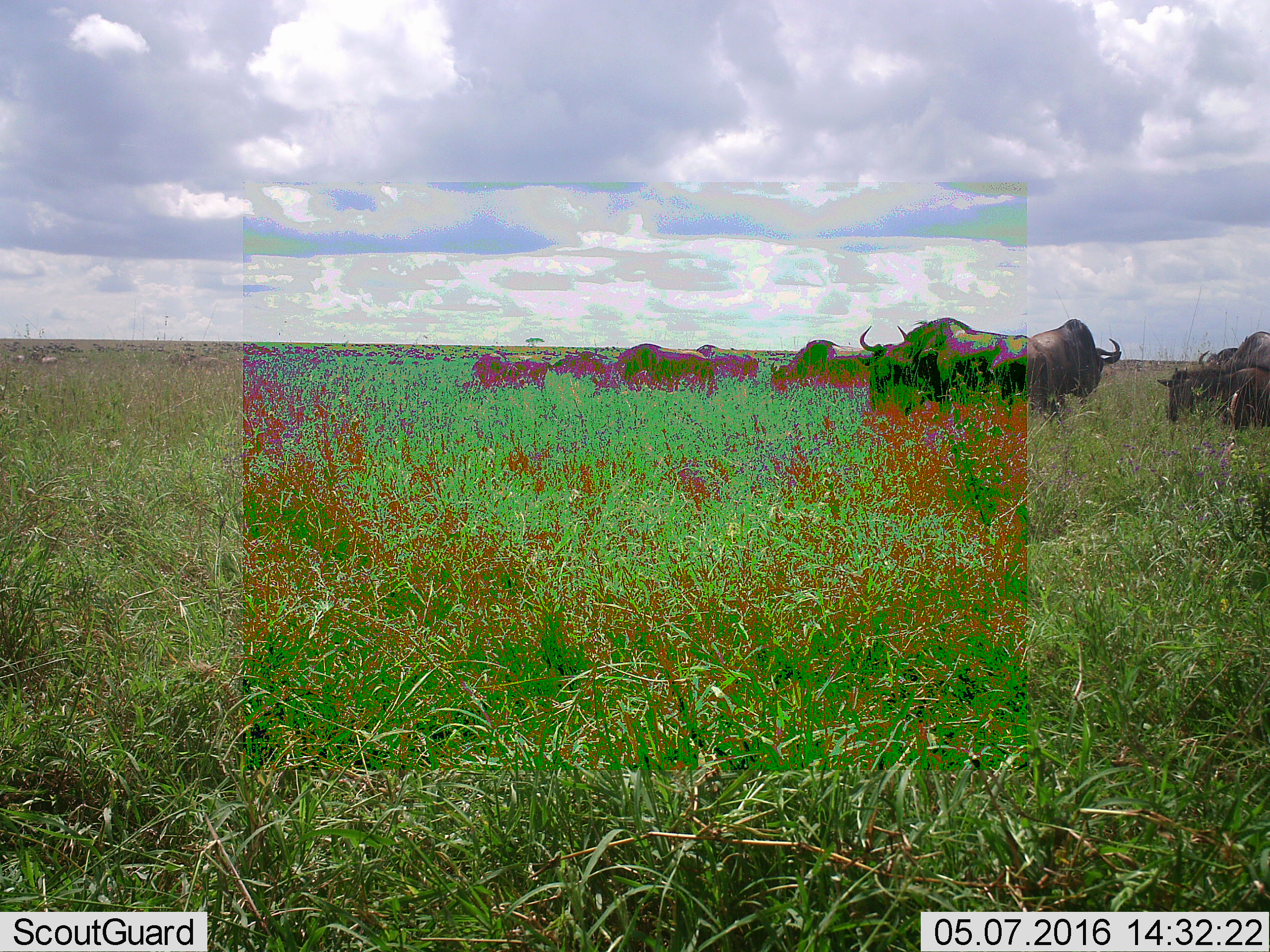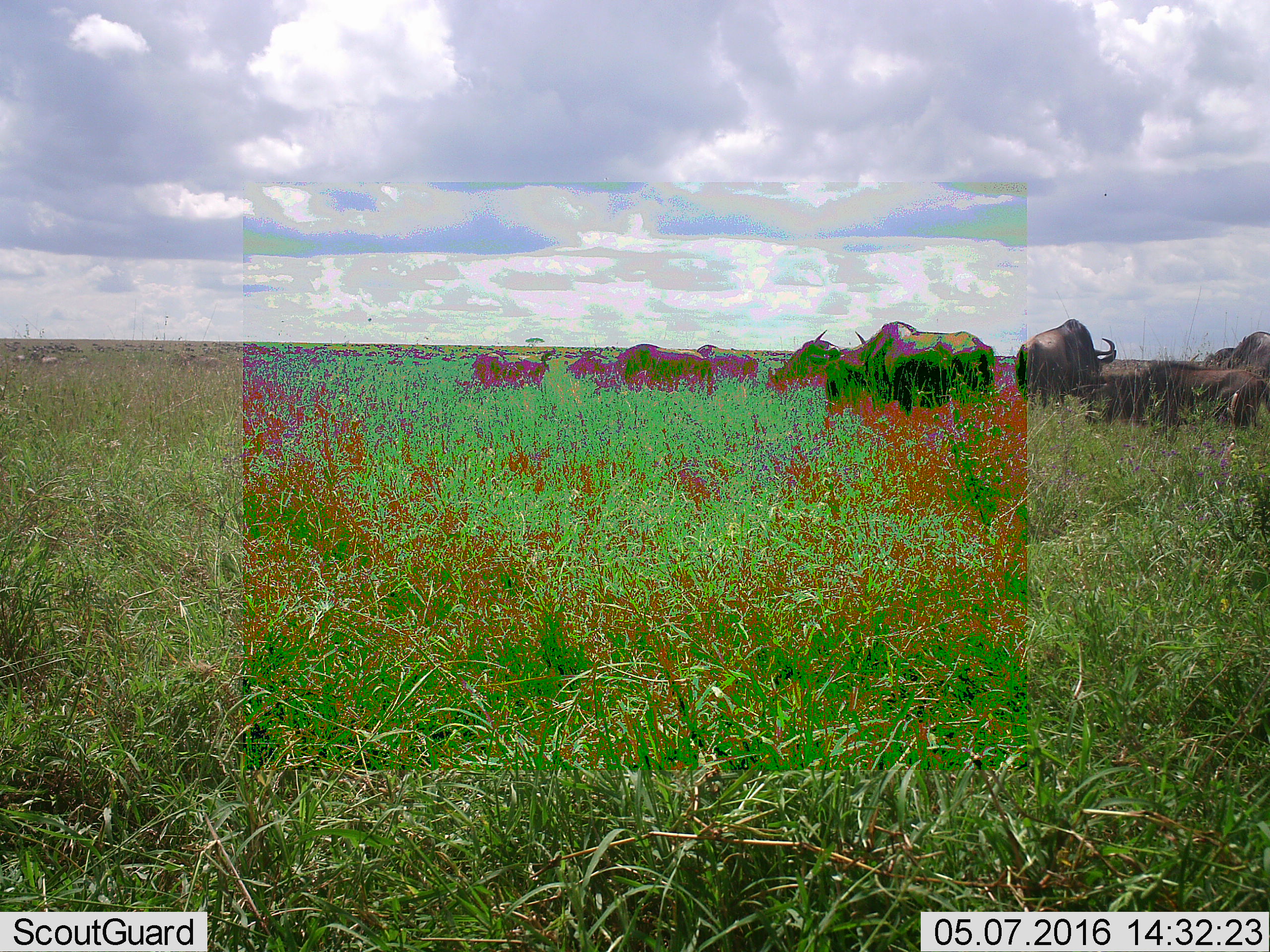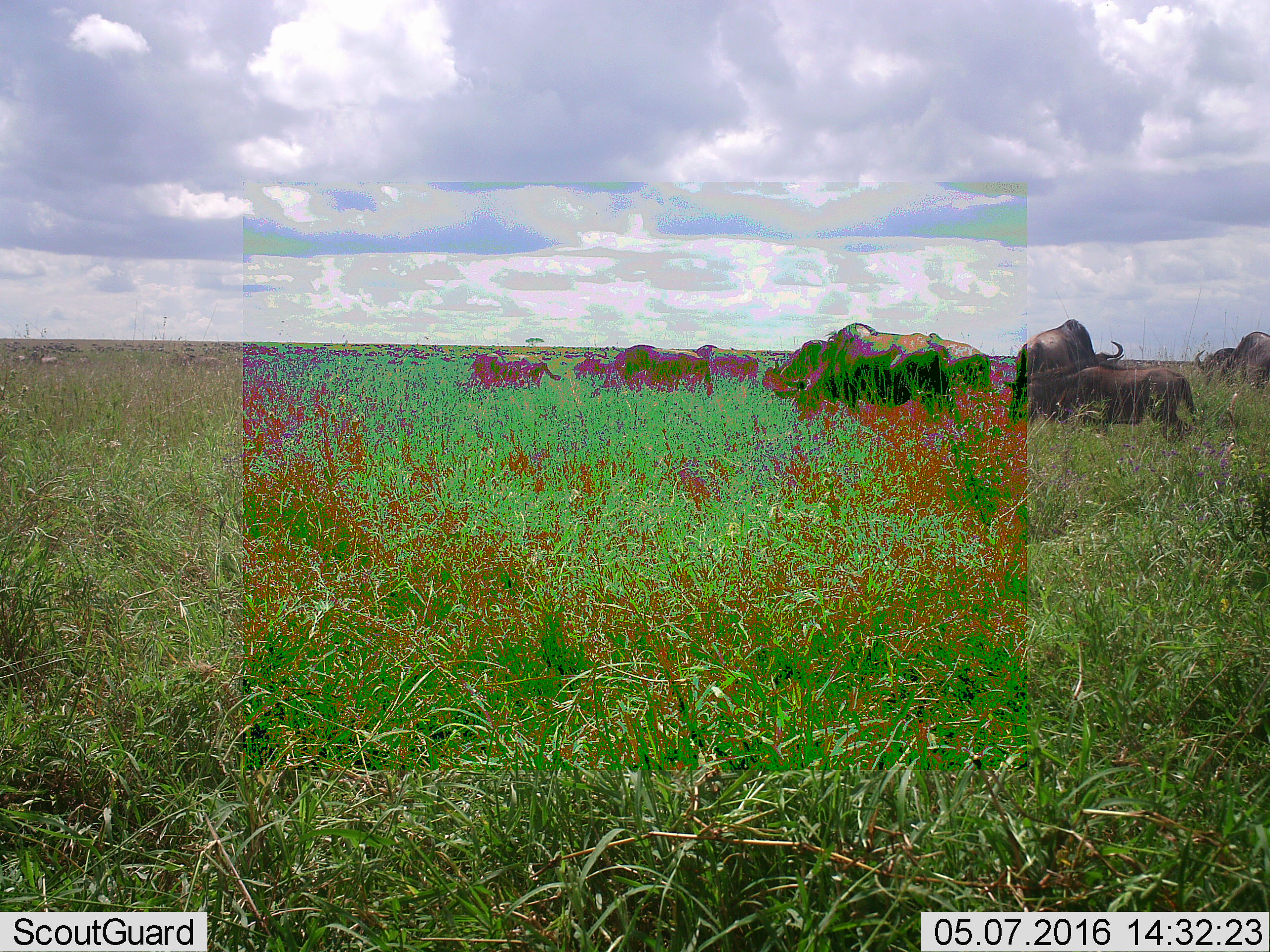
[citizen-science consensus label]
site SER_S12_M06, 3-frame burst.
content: unidentified animal